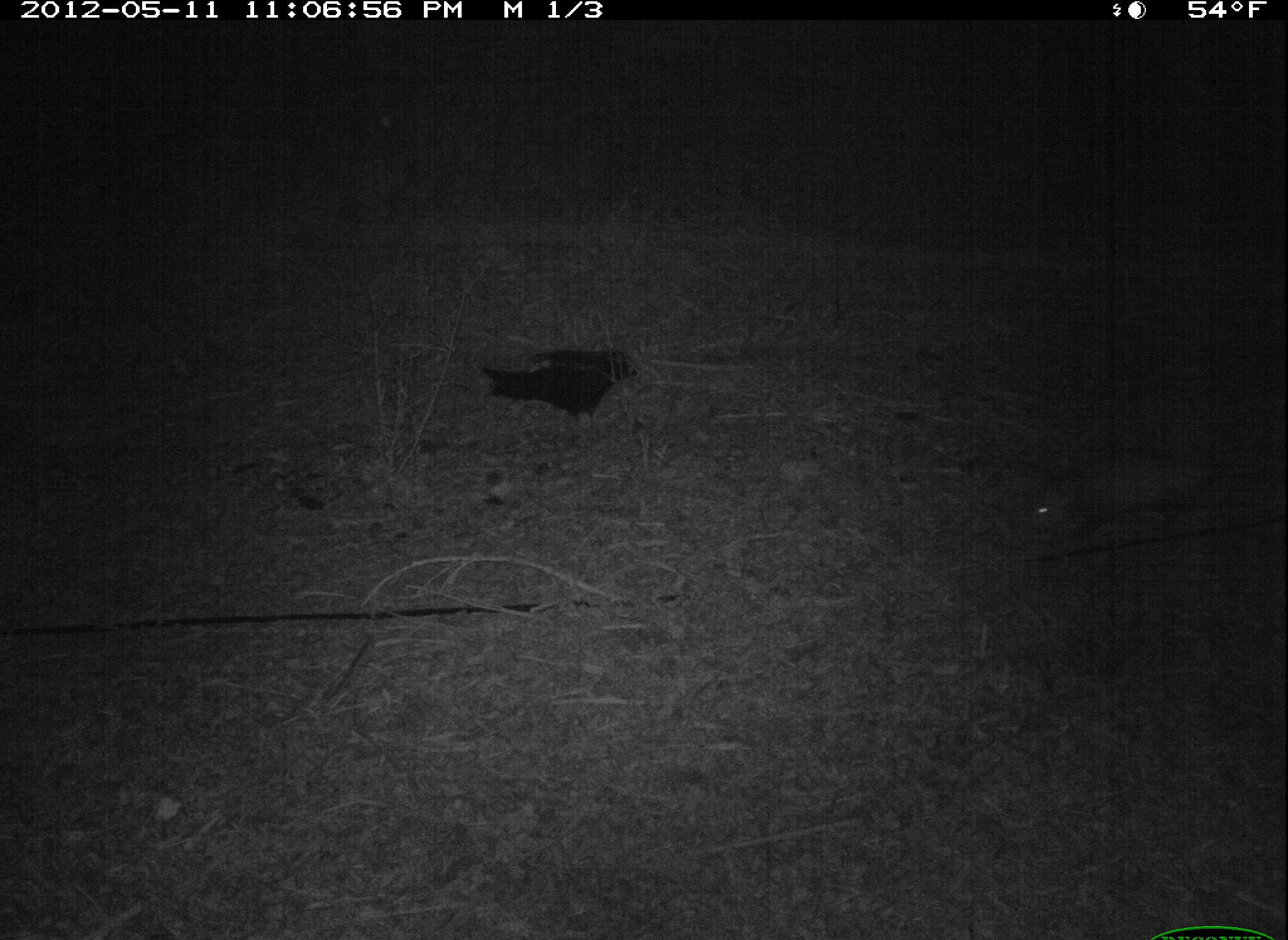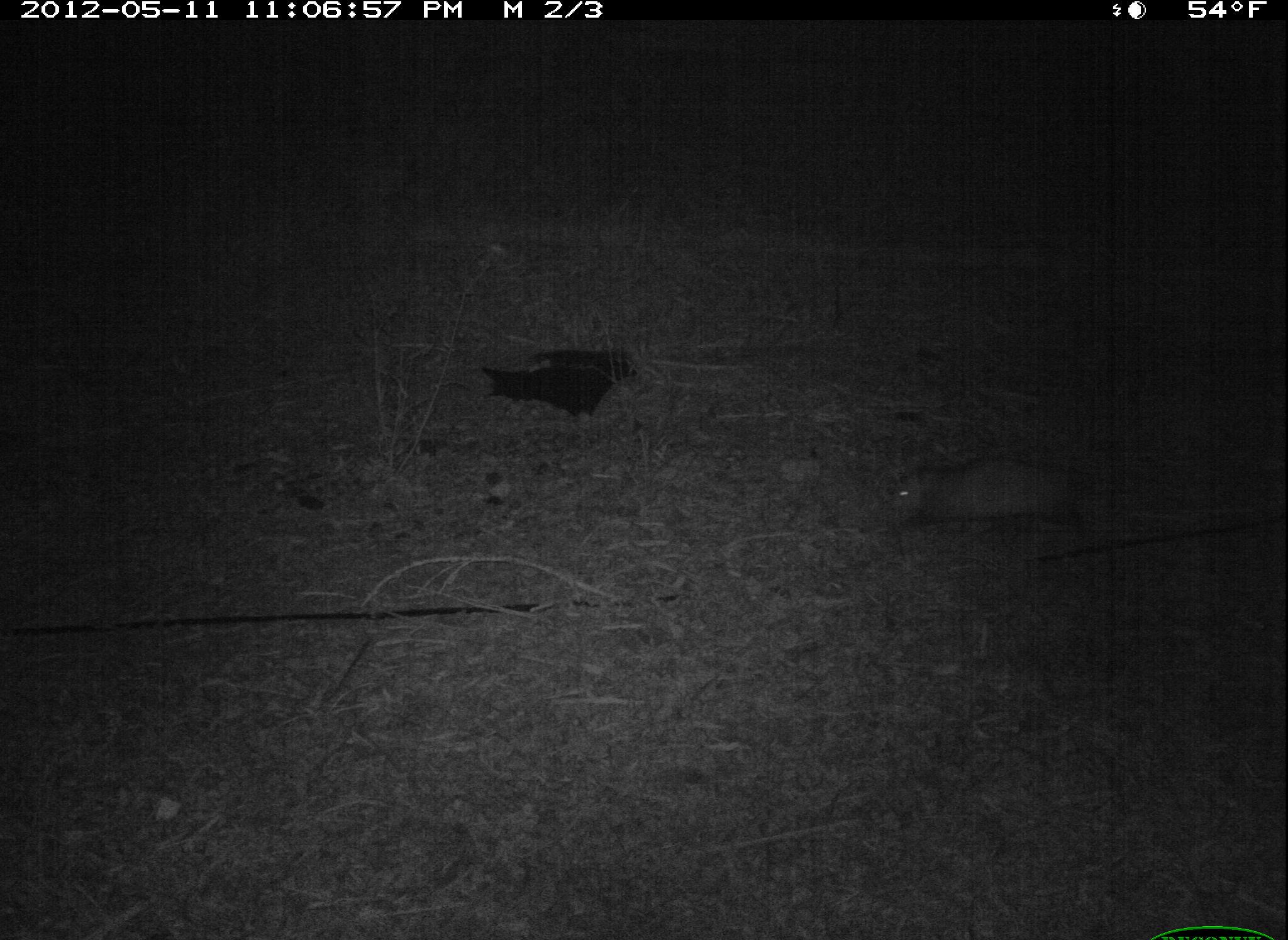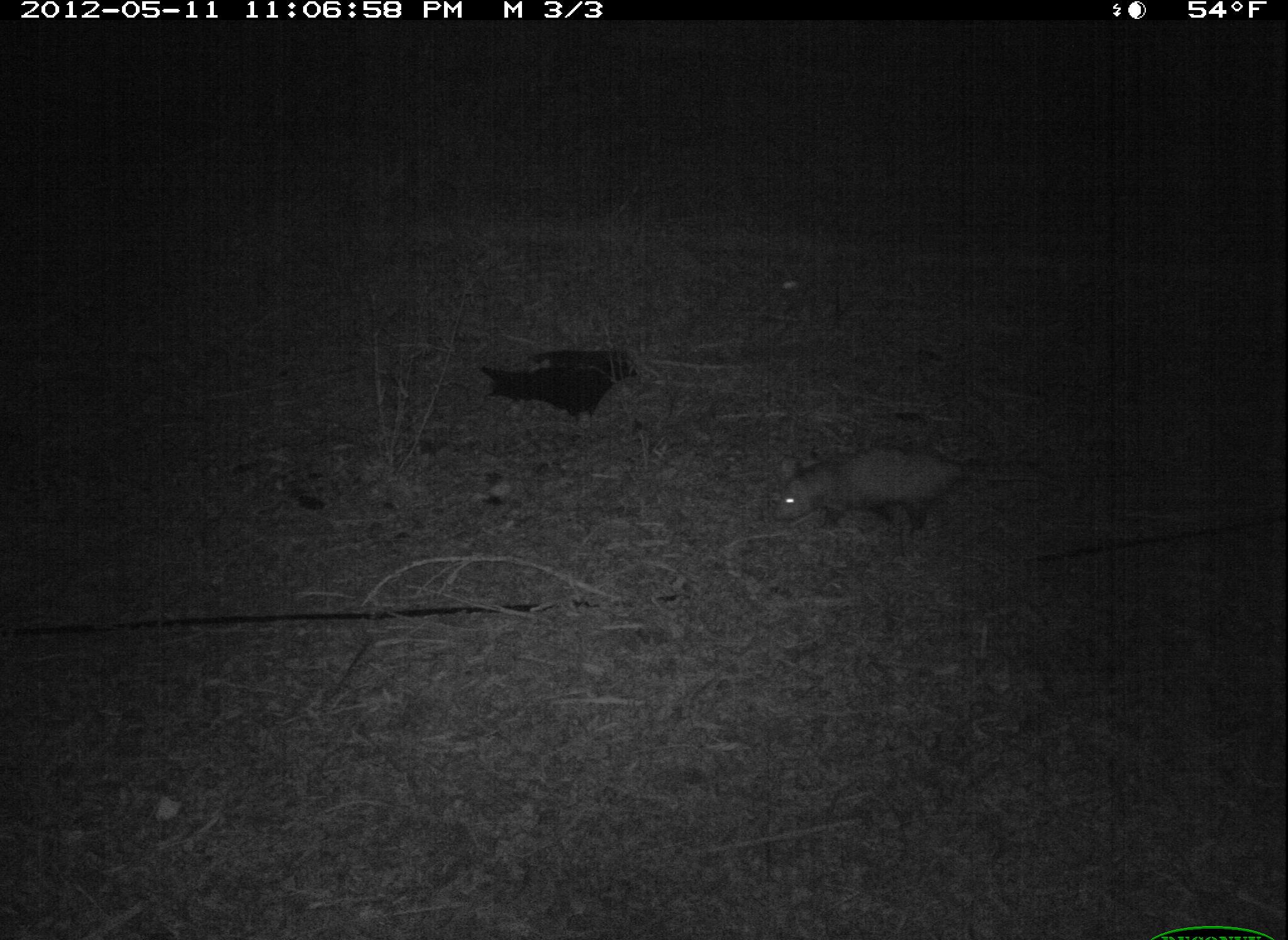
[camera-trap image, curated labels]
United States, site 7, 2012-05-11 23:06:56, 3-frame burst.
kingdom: Animalia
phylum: Chordata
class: Mammalia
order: Didelphimorphia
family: Didelphidae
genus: Didelphis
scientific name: Didelphis virginiana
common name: virginia opossum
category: opossum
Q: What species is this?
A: Opossum (virginia opossum) (Didelphis virginiana).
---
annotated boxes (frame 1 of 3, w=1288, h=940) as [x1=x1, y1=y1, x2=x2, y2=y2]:
opossum: [x1=985, y1=416, x2=1225, y2=593]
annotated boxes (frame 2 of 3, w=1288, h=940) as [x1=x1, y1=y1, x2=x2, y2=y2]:
opossum: [x1=887, y1=440, x2=1129, y2=549]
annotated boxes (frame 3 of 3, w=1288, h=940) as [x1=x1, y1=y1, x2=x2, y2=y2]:
opossum: [x1=765, y1=433, x2=1067, y2=543]